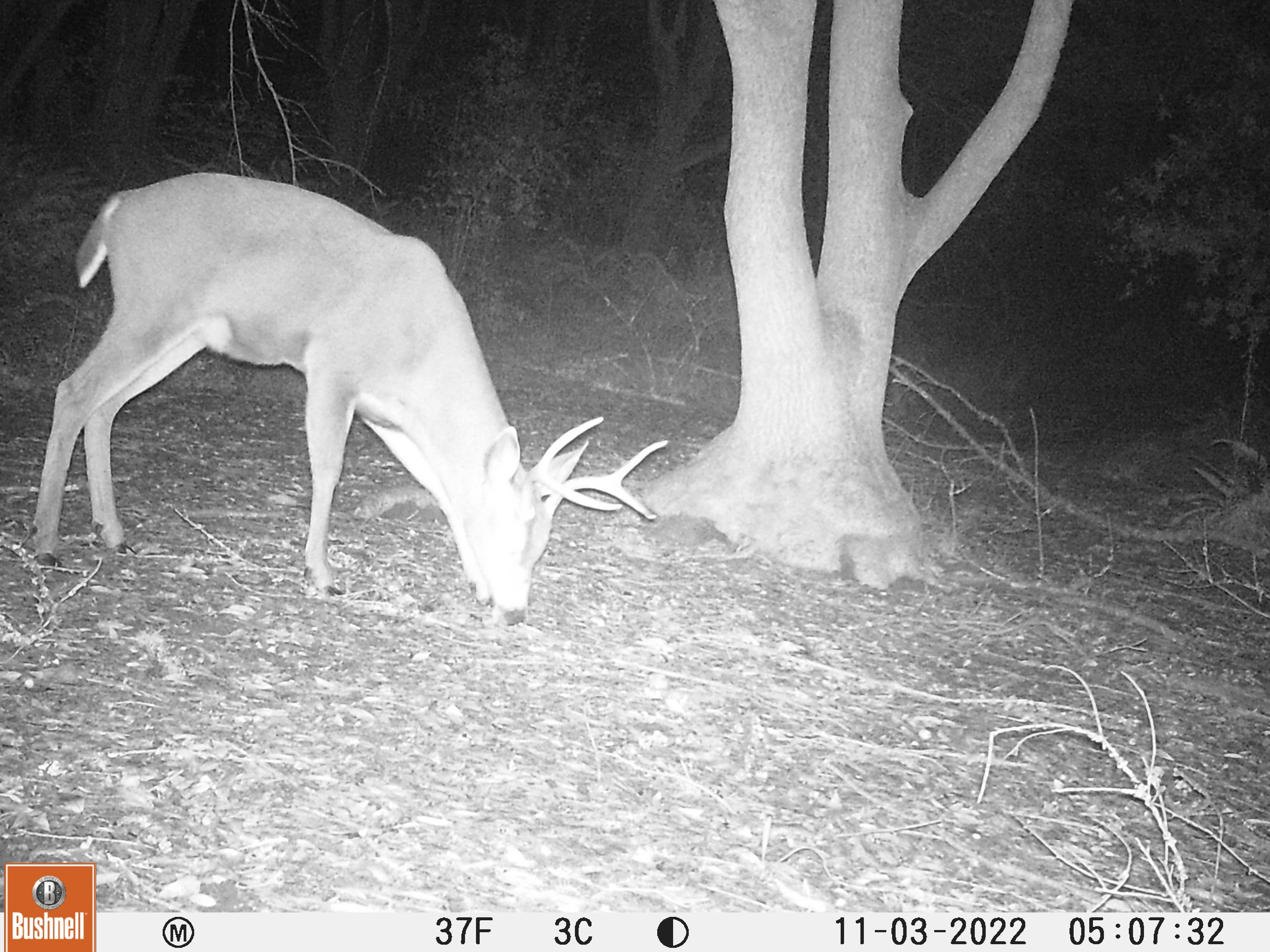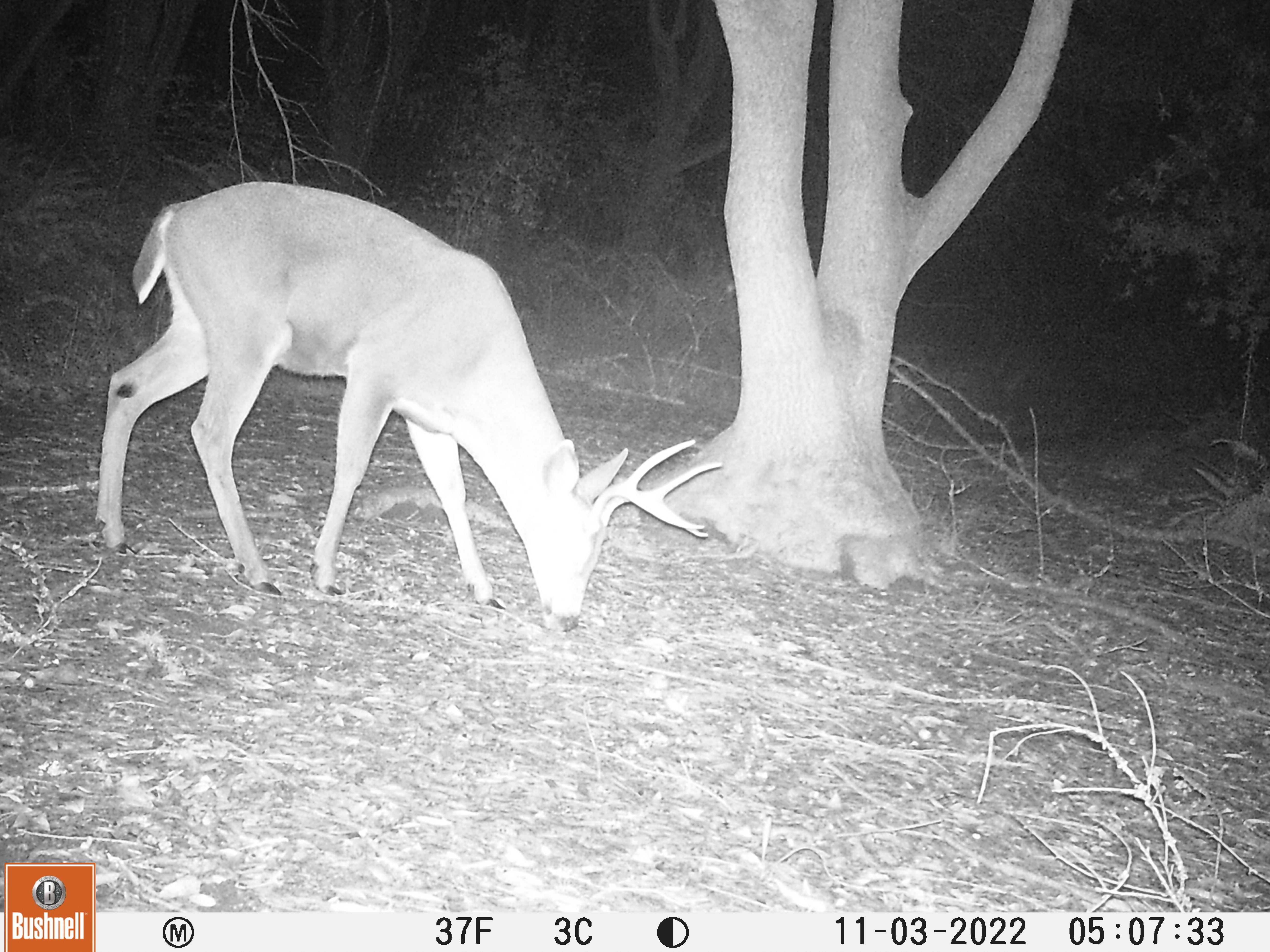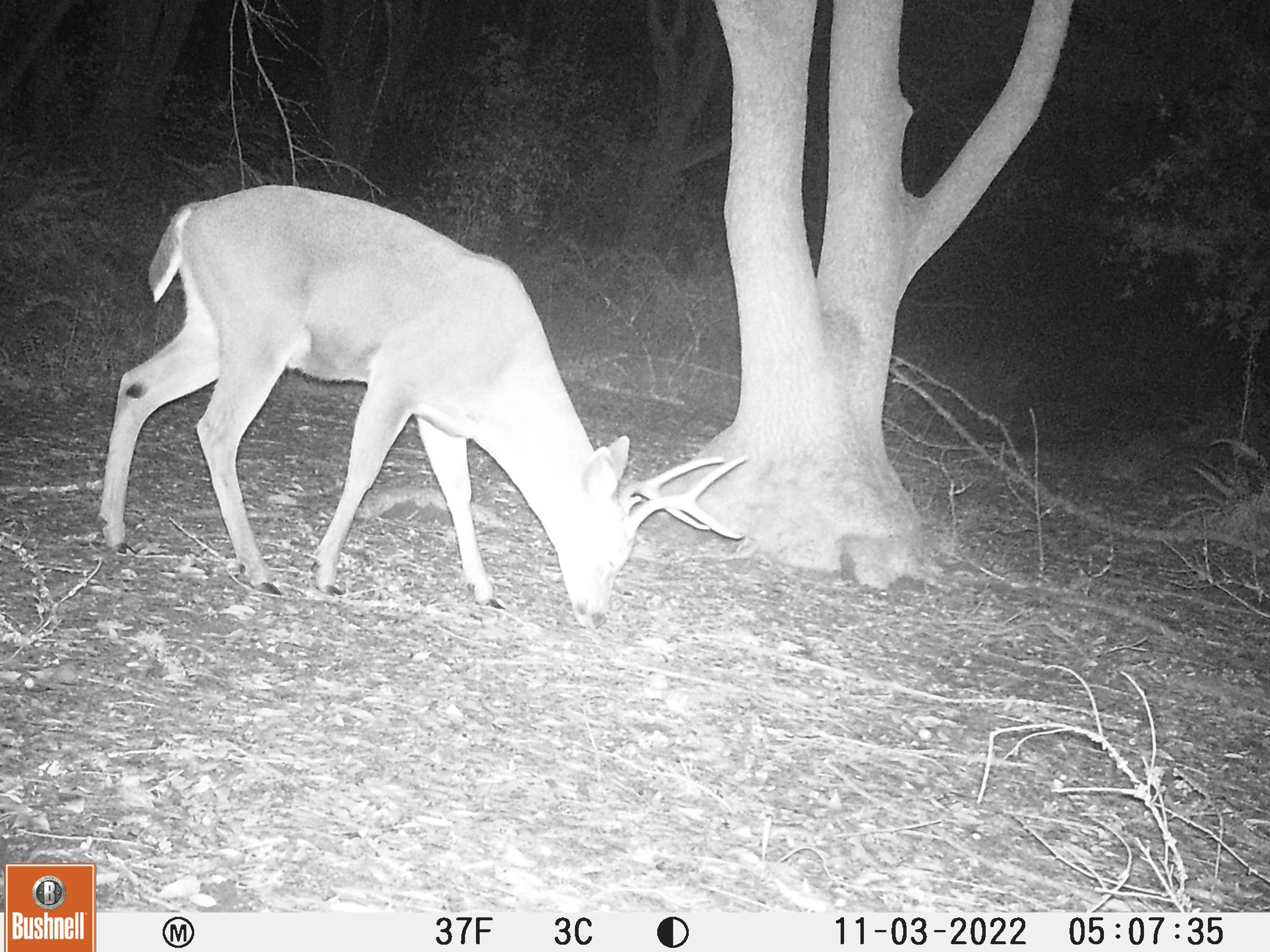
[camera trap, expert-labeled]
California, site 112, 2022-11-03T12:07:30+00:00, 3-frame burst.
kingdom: Animalia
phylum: Chordata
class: Mammalia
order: Artiodactyla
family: Cervidae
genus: Odocoileus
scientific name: Odocoileus hemionus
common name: mule deer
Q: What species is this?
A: Mule deer (Odocoileus hemionus).